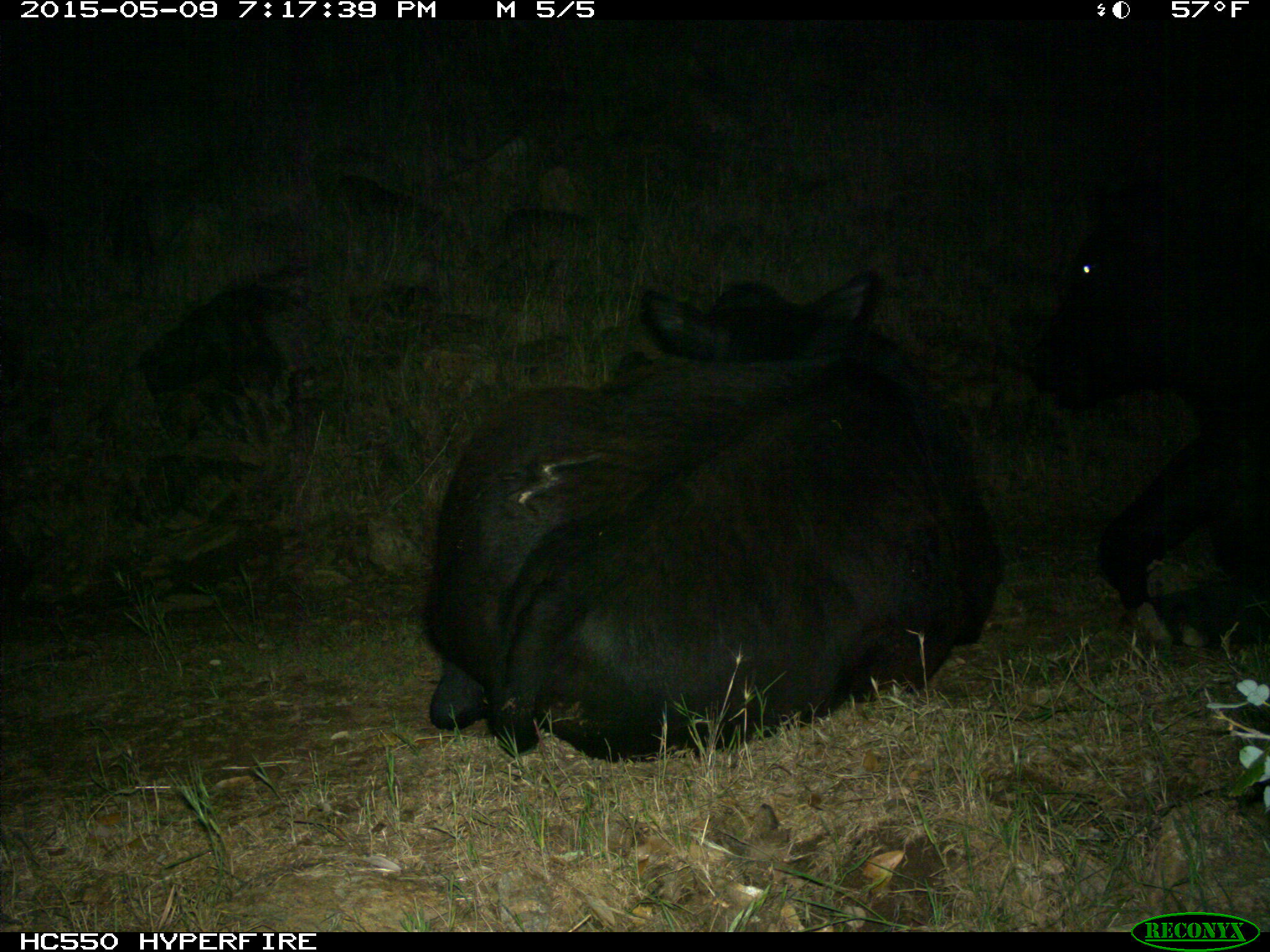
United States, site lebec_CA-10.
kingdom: Animalia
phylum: Chordata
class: Mammalia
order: Artiodactyla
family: Bovidae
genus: Bos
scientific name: Bos taurus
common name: domestic cow